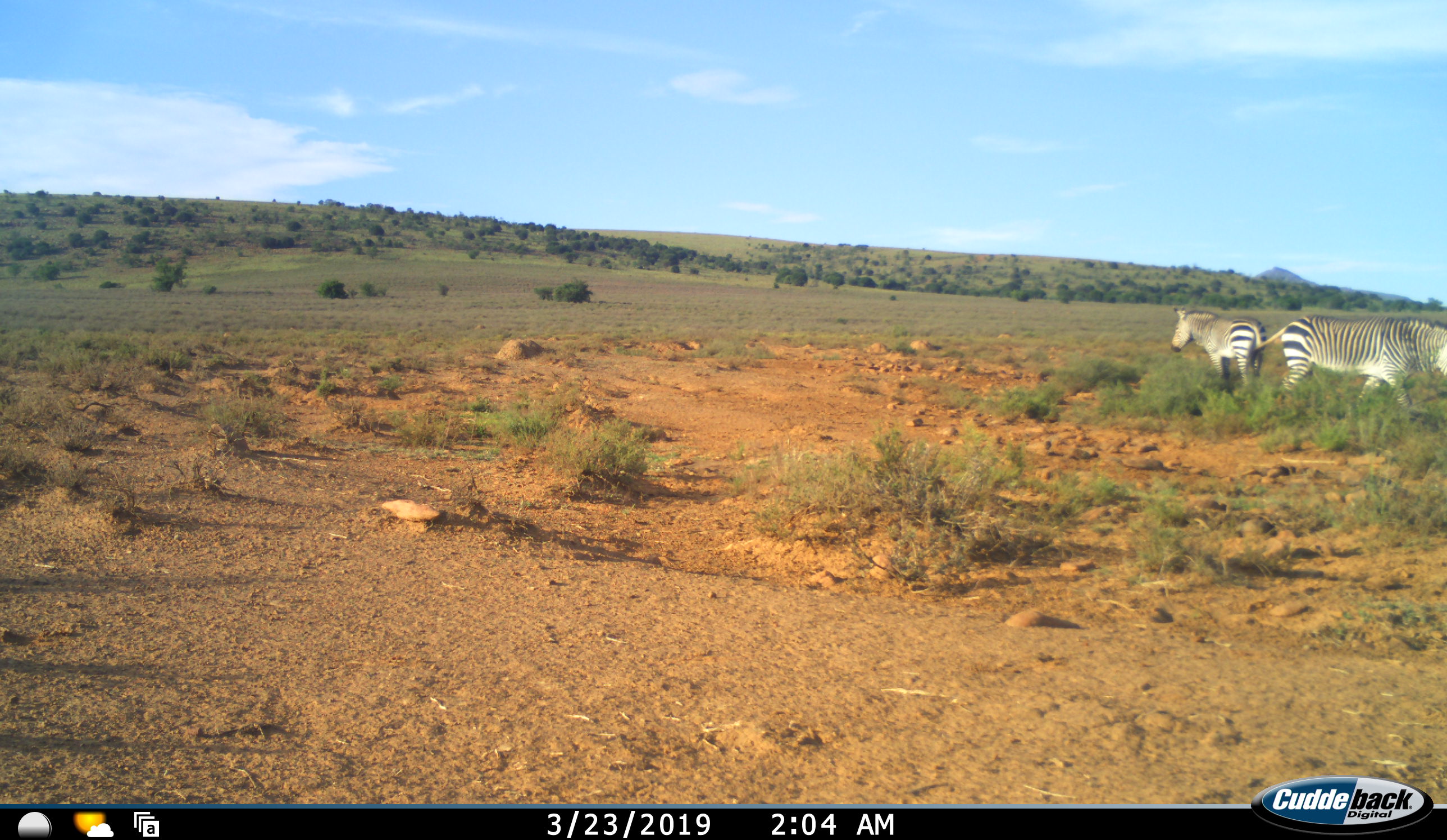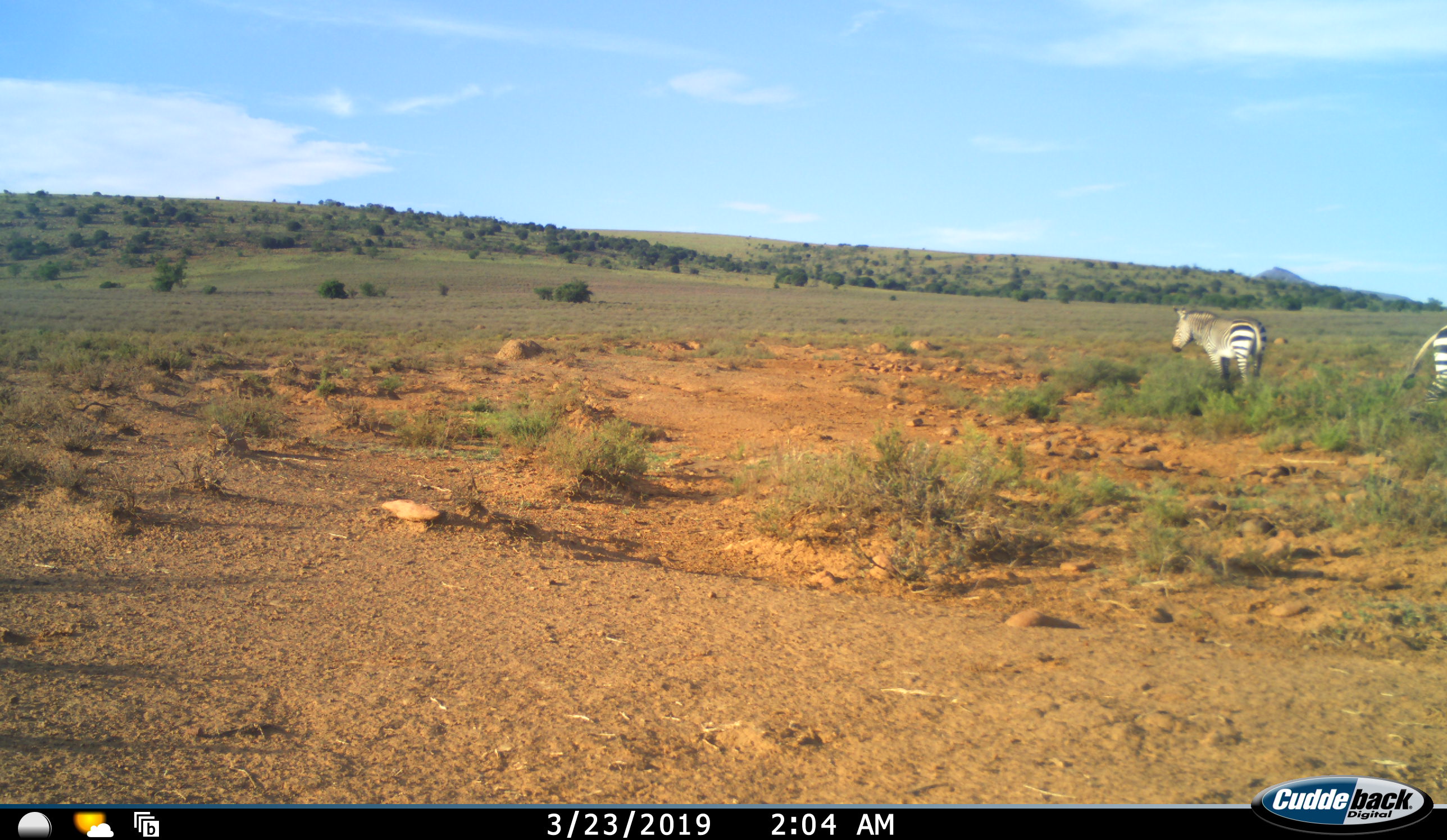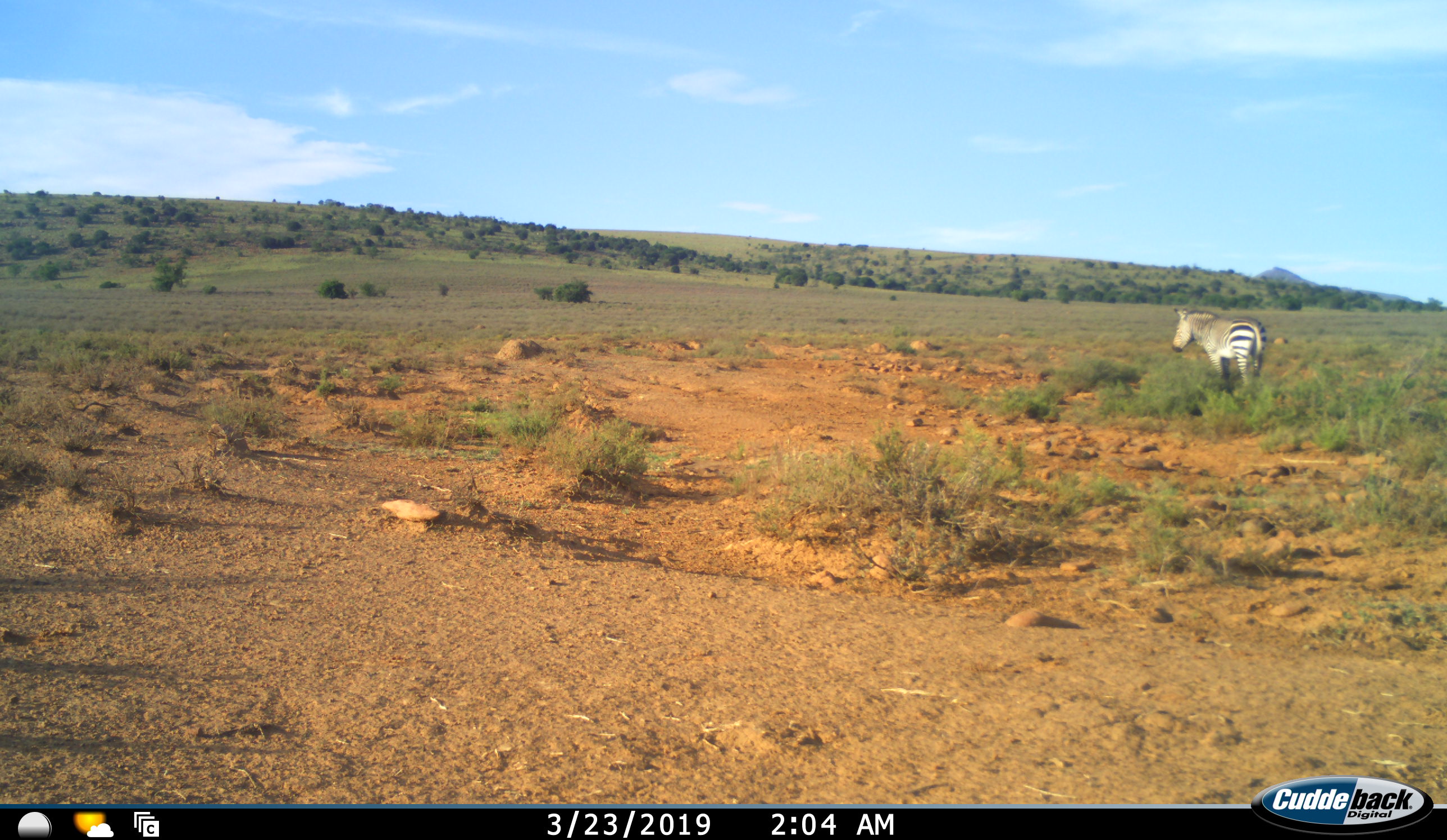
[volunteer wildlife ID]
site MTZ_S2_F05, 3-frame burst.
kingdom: Animalia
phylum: Chordata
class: Mammalia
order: Perissodactyla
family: Equidae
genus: Equus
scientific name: Equus zebra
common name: mountain zebra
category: zebramountain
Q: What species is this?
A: Zebramountain (mountain zebra) (Equus zebra).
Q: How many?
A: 2.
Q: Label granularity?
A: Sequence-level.